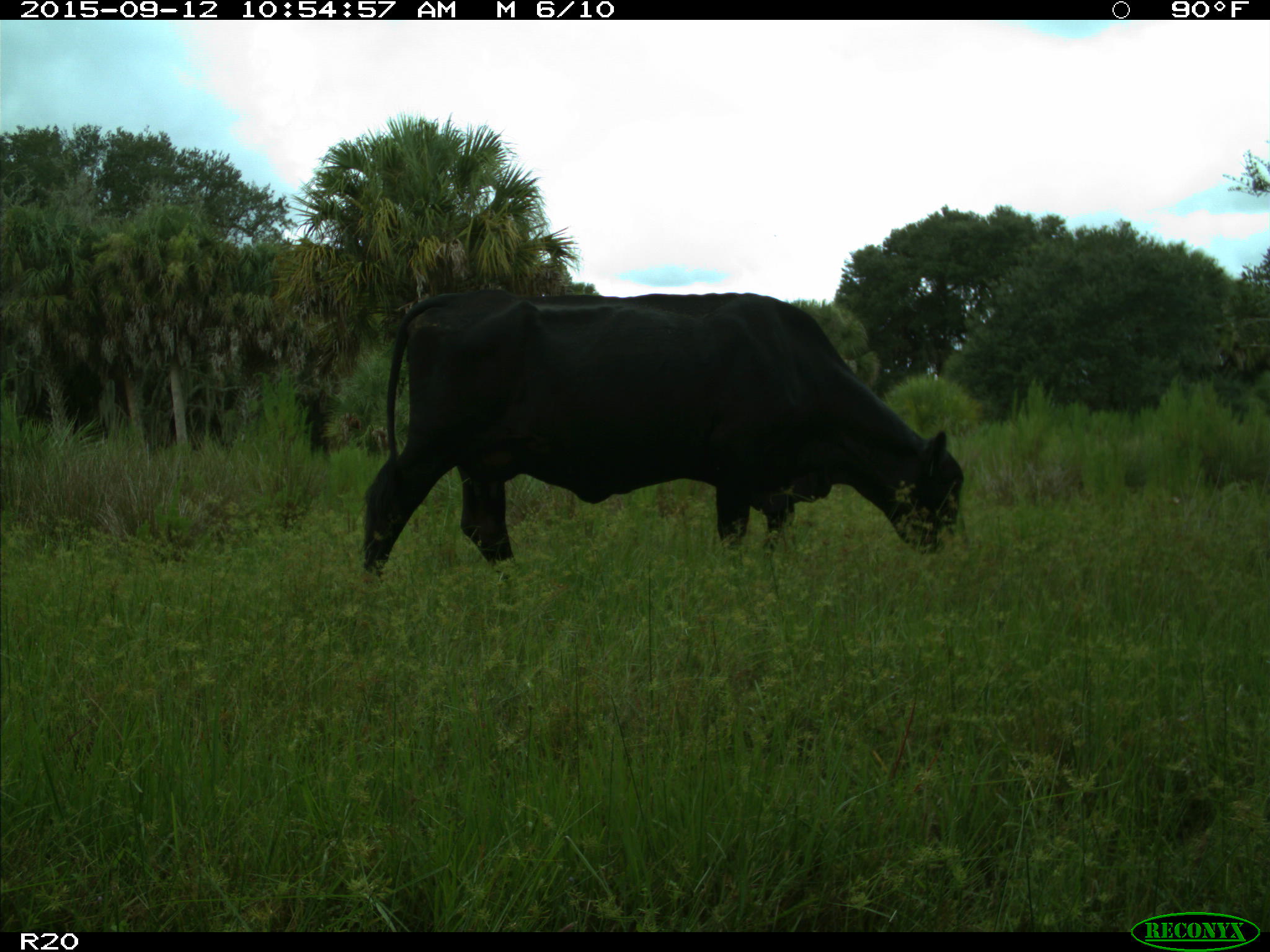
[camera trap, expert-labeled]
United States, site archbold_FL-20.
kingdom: Animalia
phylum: Chordata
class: Mammalia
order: Artiodactyla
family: Bovidae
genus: Bos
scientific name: Bos taurus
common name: domestic cow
Bos taurus (domestic cow).